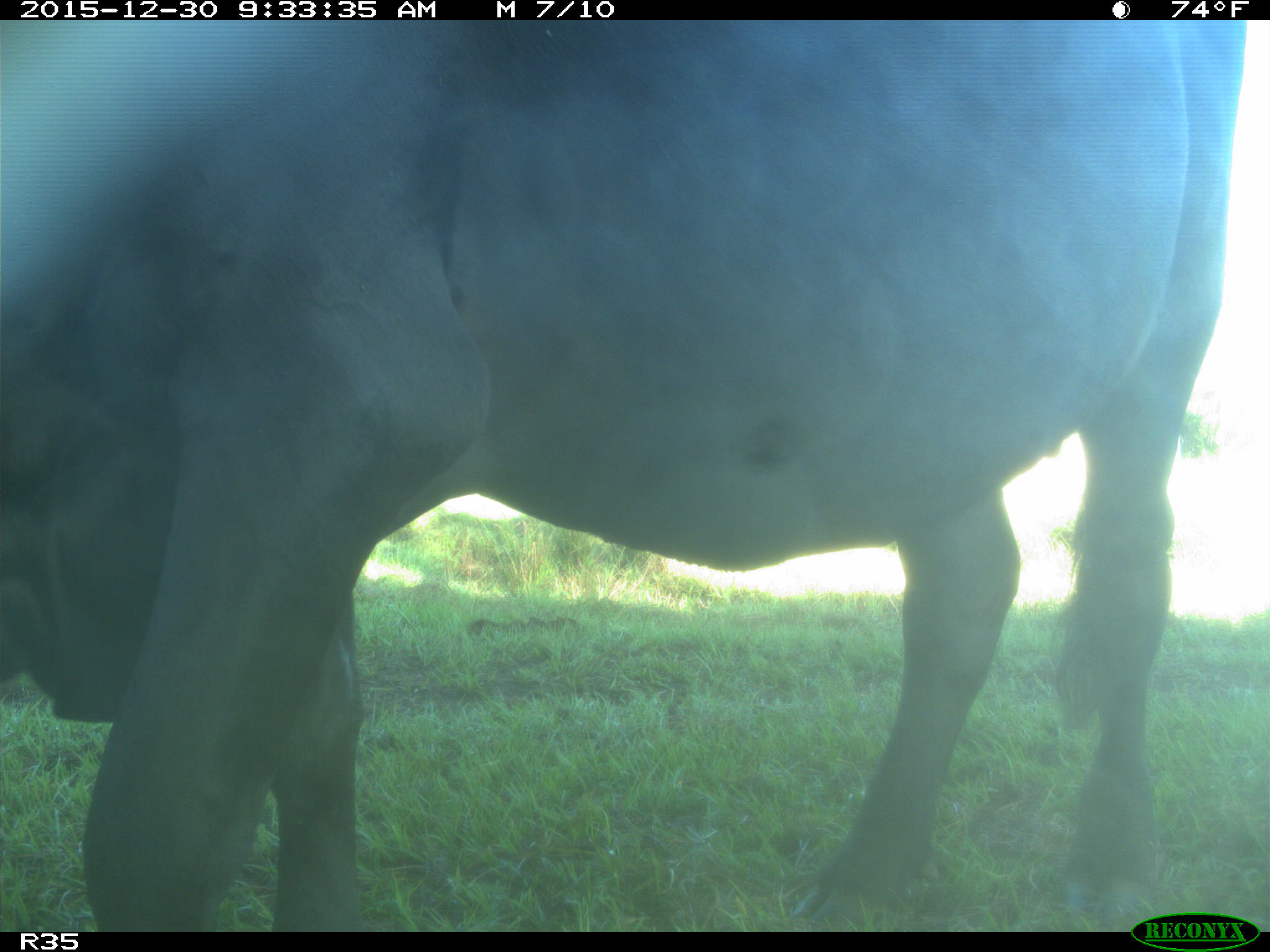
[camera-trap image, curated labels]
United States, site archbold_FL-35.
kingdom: Animalia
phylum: Chordata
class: Mammalia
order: Artiodactyla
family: Bovidae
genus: Bos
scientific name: Bos taurus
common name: domestic cow